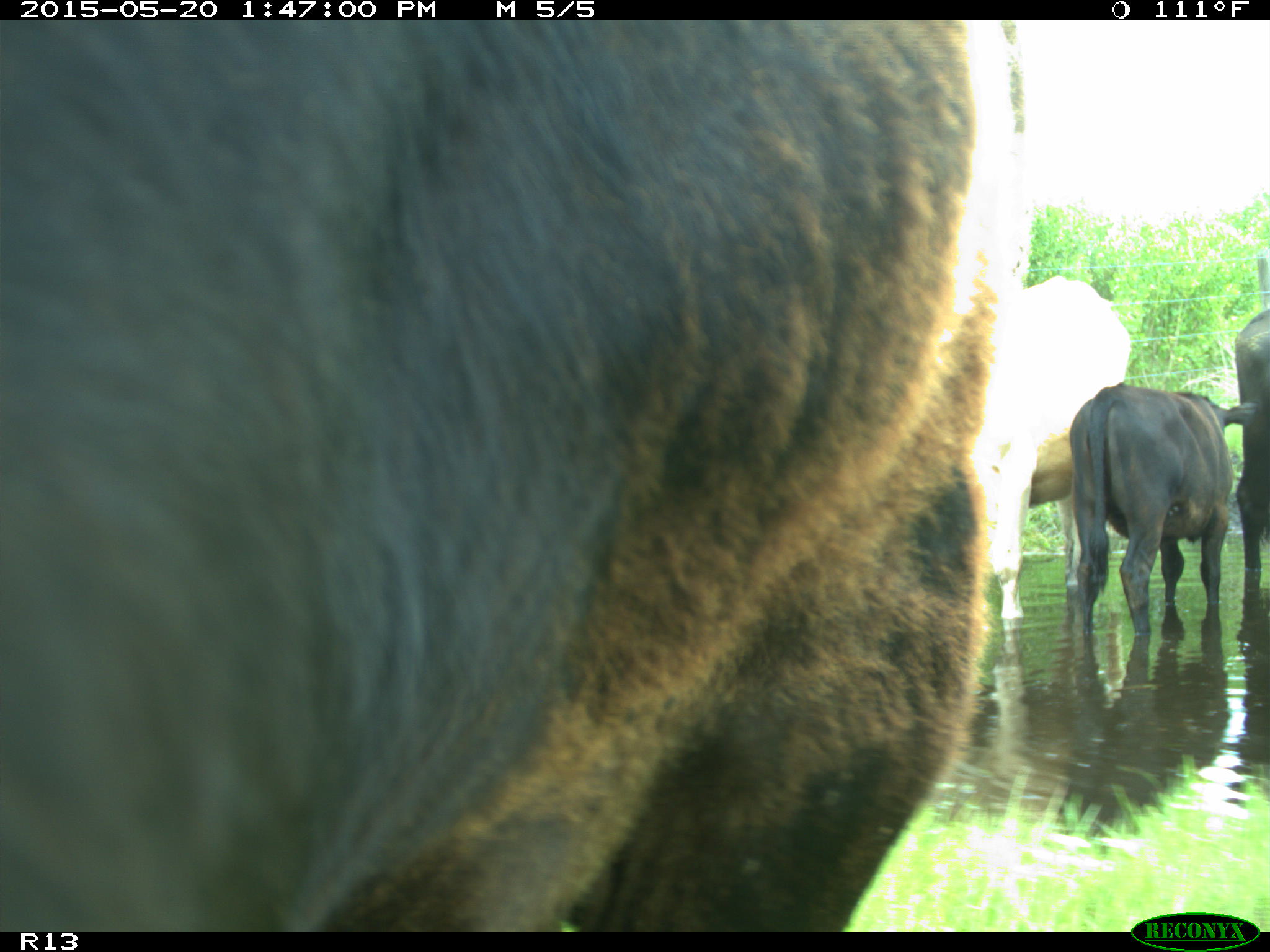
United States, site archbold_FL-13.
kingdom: Animalia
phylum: Chordata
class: Mammalia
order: Artiodactyla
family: Bovidae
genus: Bos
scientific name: Bos taurus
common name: domestic cow